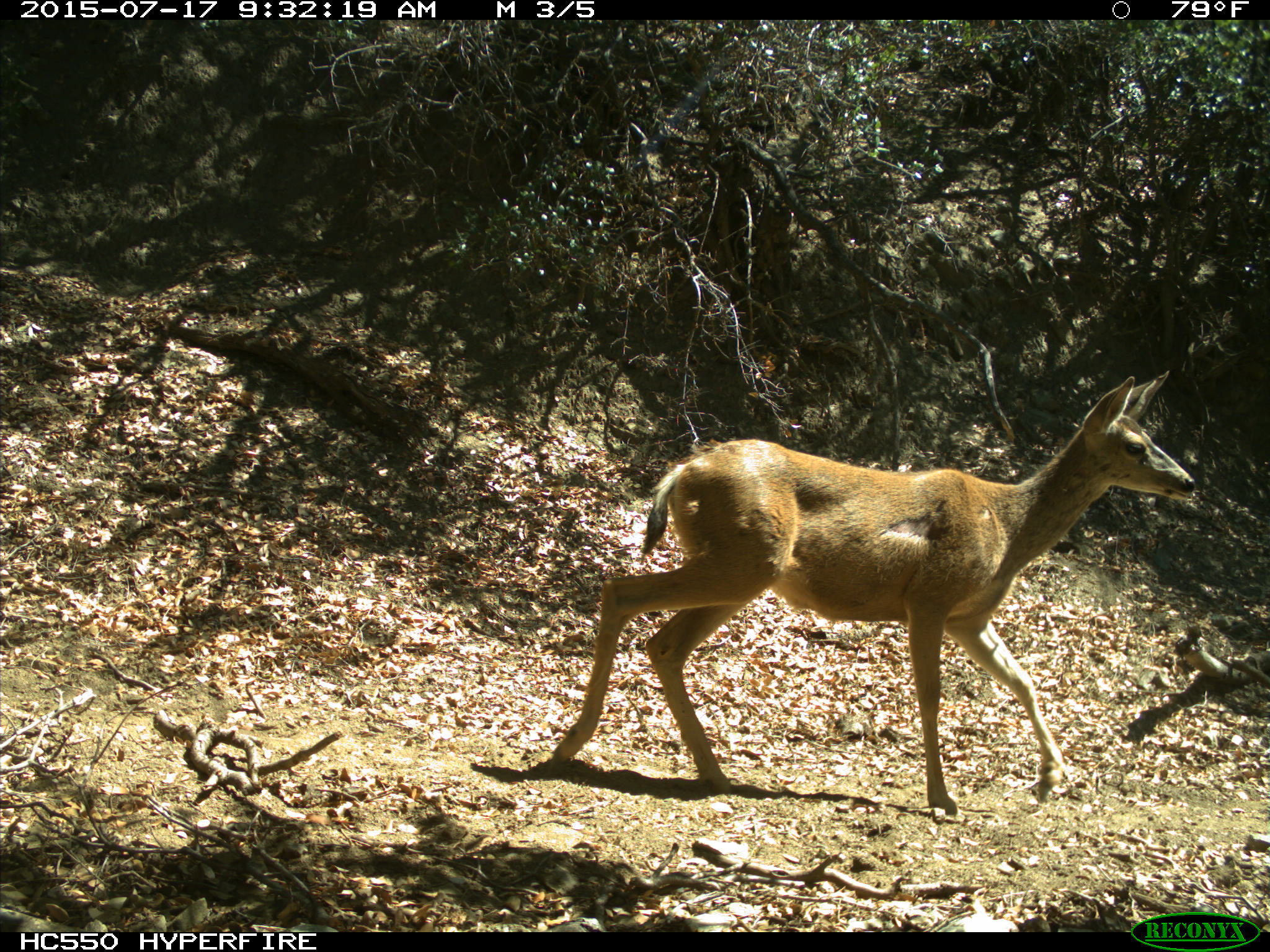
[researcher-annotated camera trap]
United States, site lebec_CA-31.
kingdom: Animalia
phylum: Chordata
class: Mammalia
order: Artiodactyla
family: Cervidae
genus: Odocoileus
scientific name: Odocoileus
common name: deer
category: unidentified deer